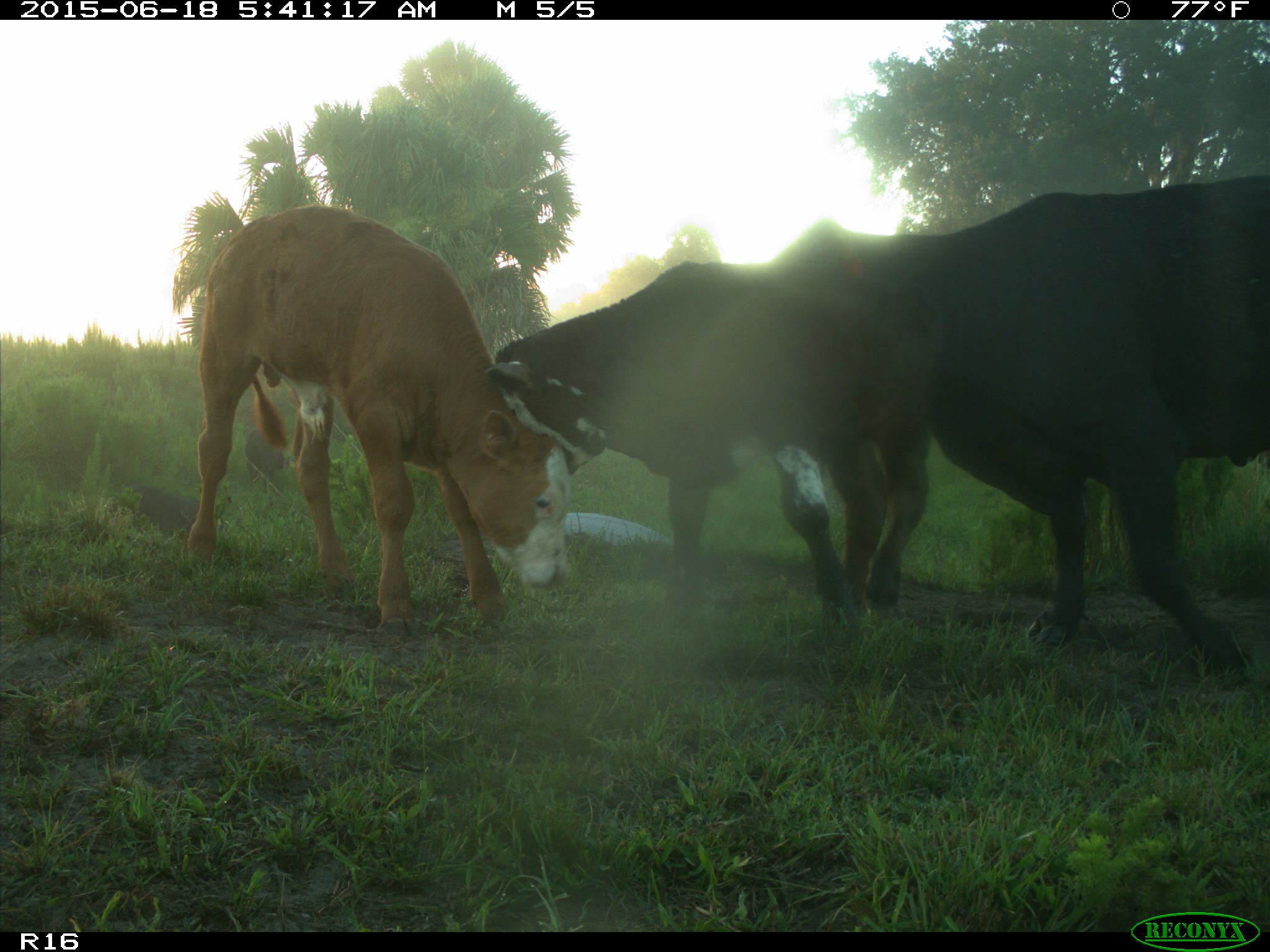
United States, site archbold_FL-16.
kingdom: Animalia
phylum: Chordata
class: Mammalia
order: Artiodactyla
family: Suidae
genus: Sus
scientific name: Sus scrofa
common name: wild boar